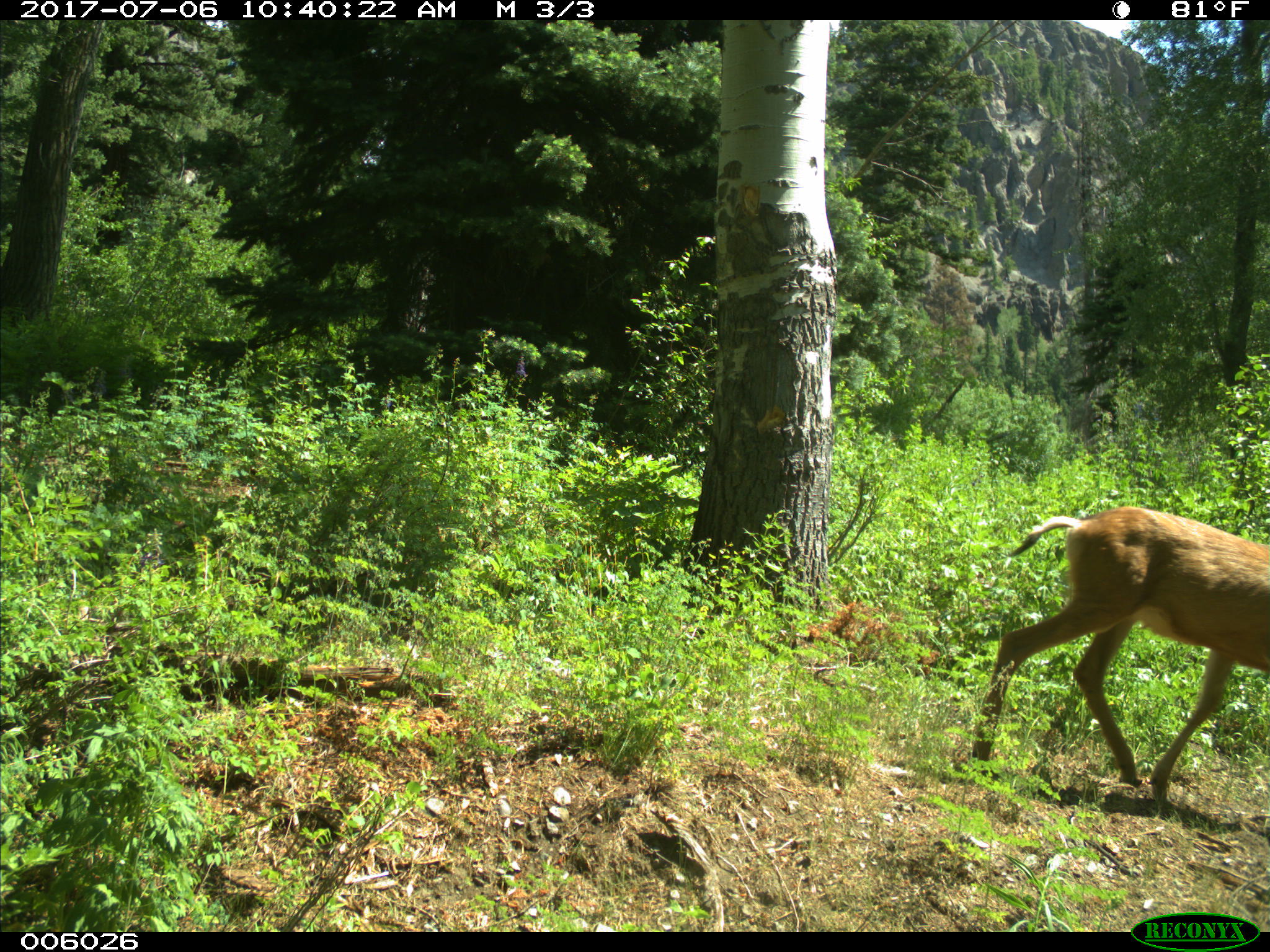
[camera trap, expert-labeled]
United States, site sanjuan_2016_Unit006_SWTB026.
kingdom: Animalia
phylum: Chordata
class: Mammalia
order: Artiodactyla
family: Cervidae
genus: Odocoileus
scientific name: Odocoileus hemionus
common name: mule deer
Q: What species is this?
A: Odocoileus hemionus (mule deer).